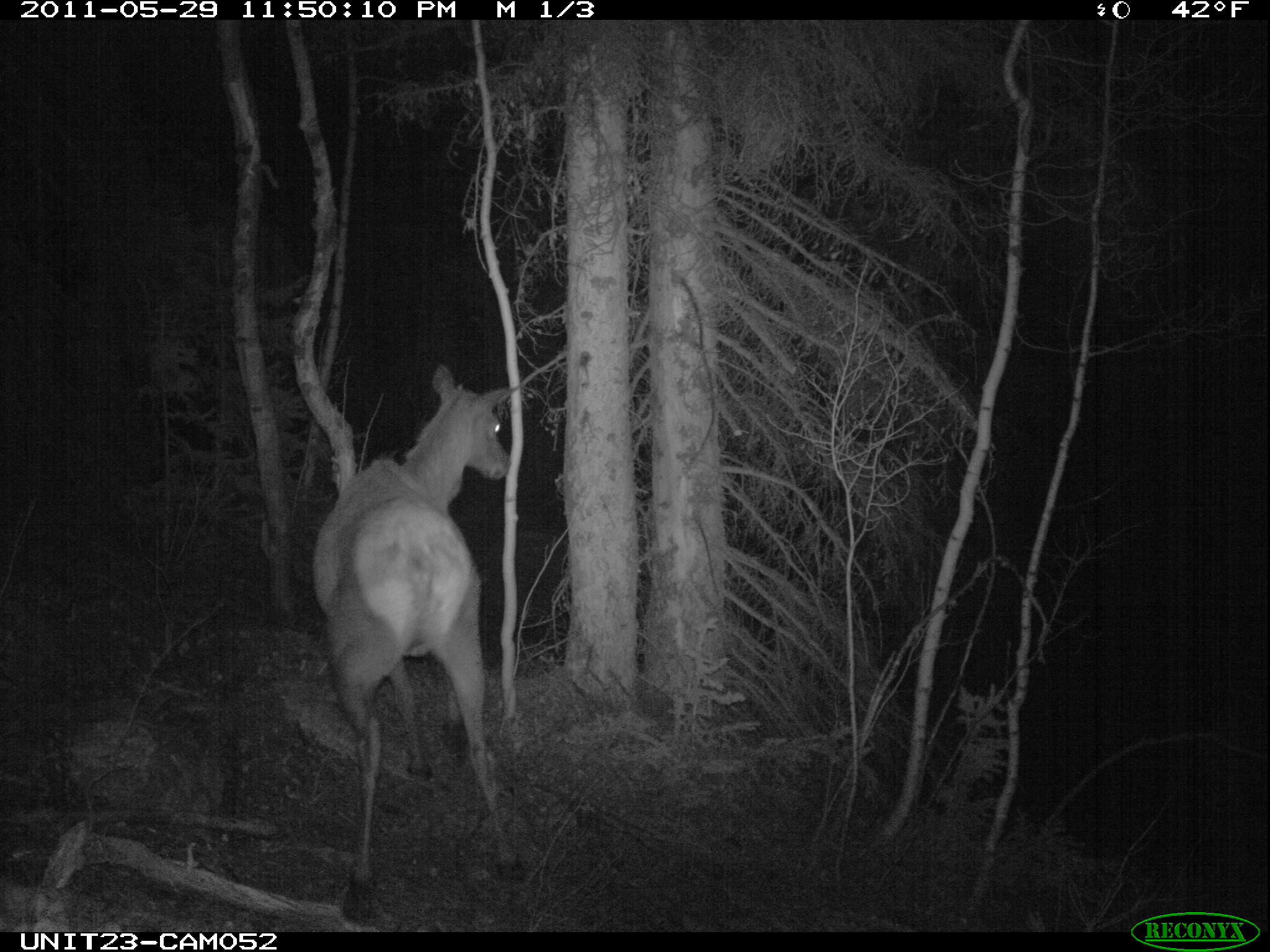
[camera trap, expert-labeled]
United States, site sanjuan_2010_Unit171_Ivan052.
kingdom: Animalia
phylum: Chordata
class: Mammalia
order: Artiodactyla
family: Cervidae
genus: Cervus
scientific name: Cervus elaphus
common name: red deer